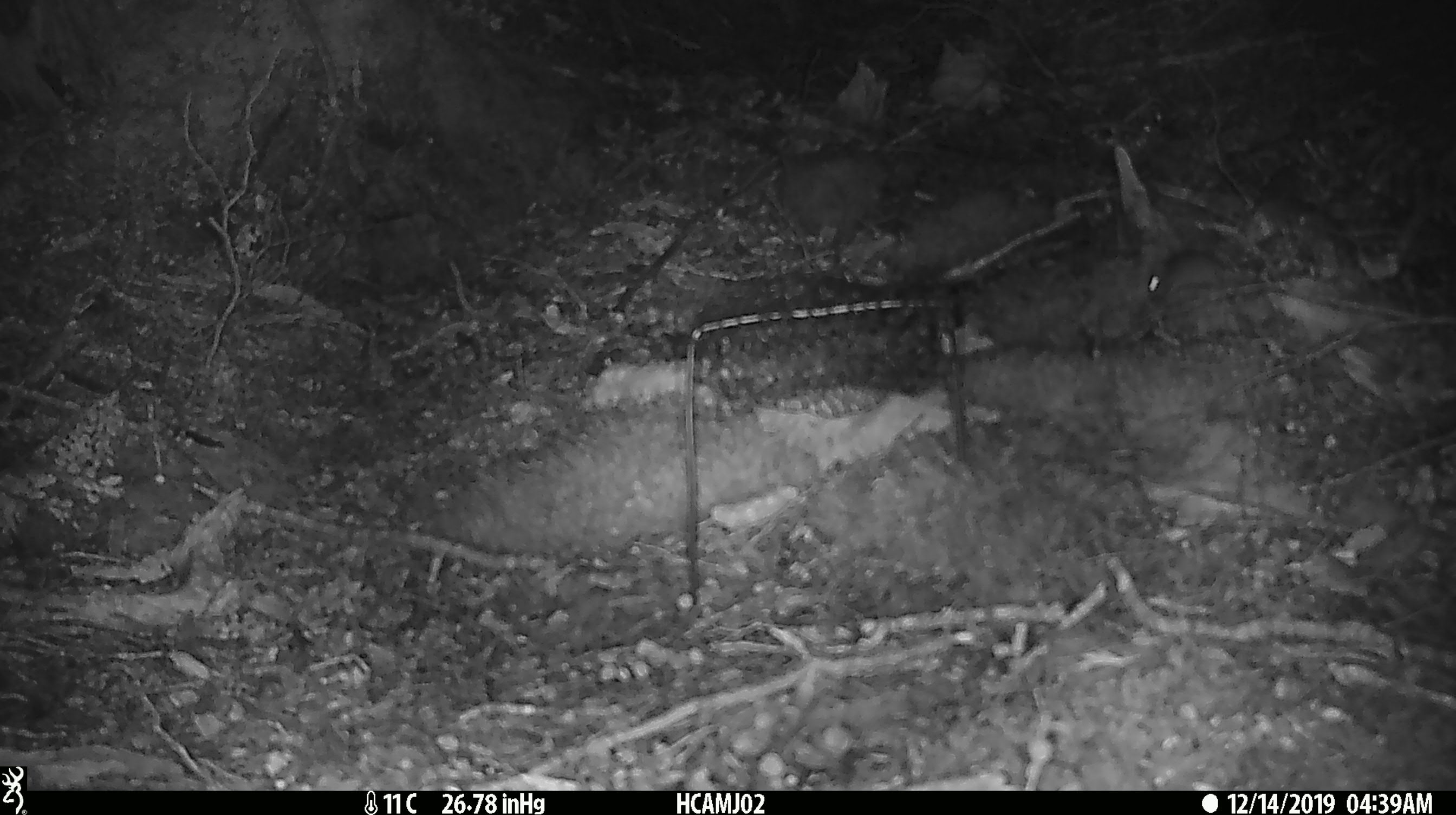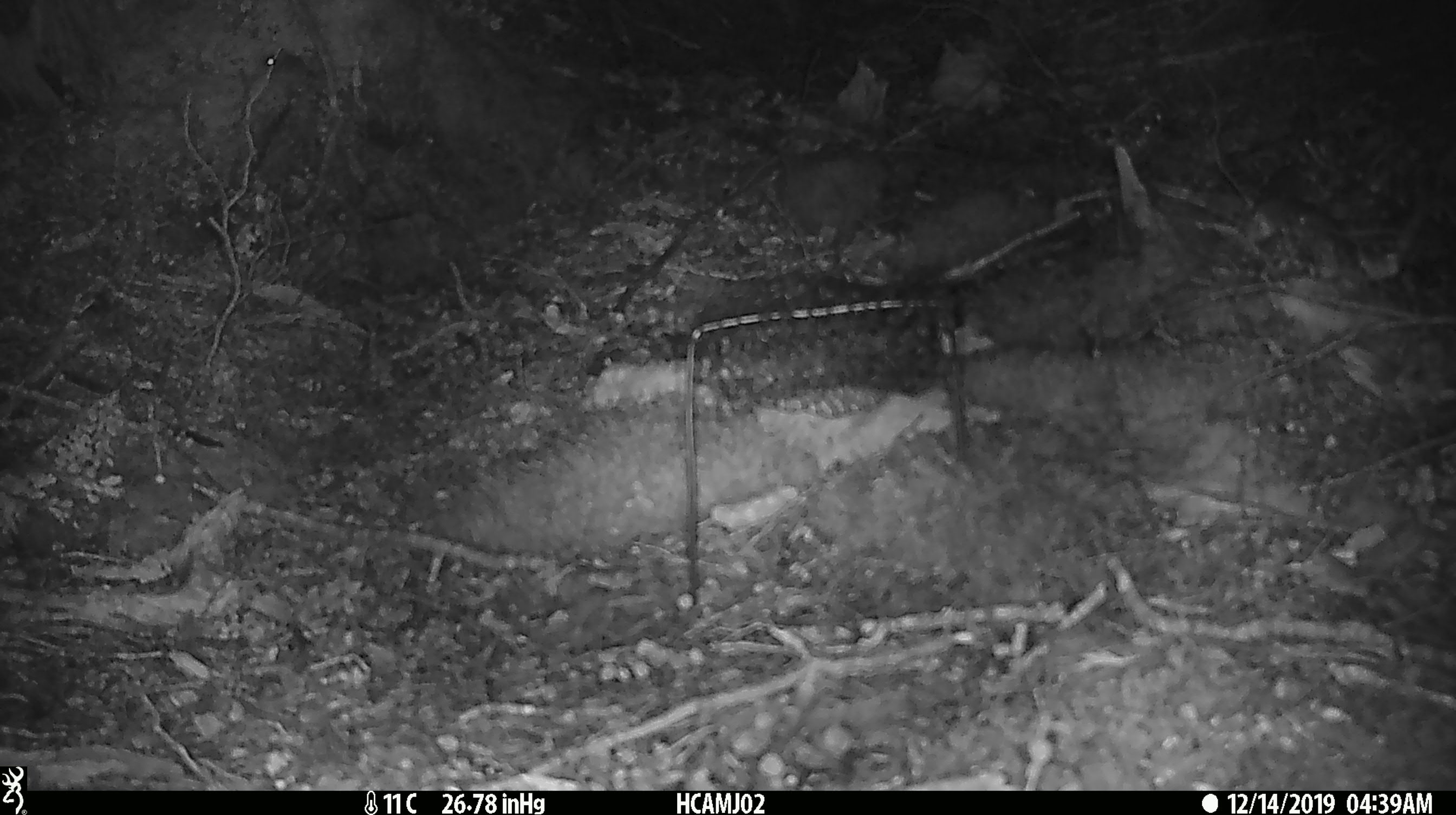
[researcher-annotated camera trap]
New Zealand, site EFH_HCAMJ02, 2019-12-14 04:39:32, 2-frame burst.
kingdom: Animalia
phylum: Chordata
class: Mammalia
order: Rodentia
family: Muridae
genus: Mus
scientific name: Mus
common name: mouse